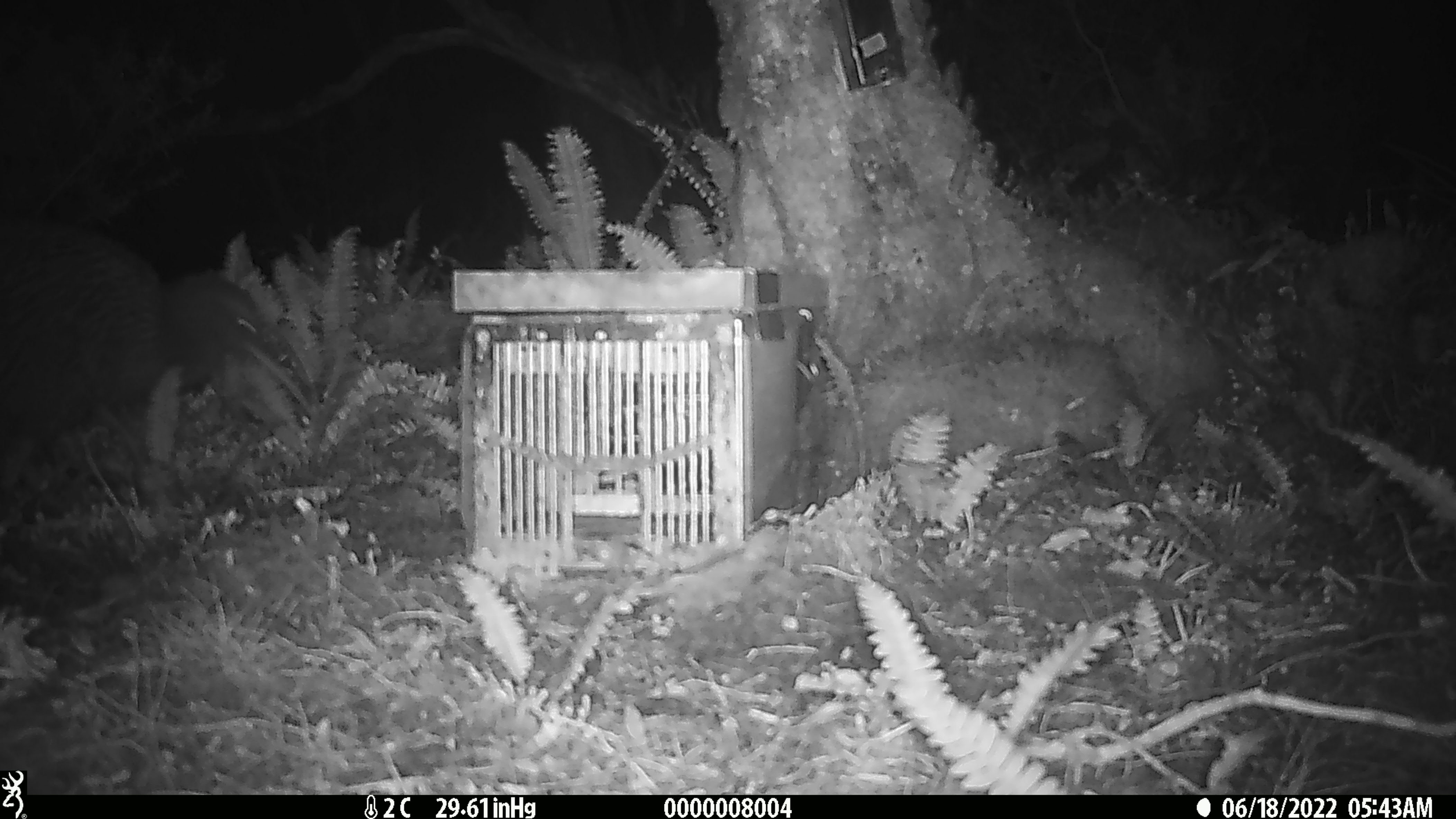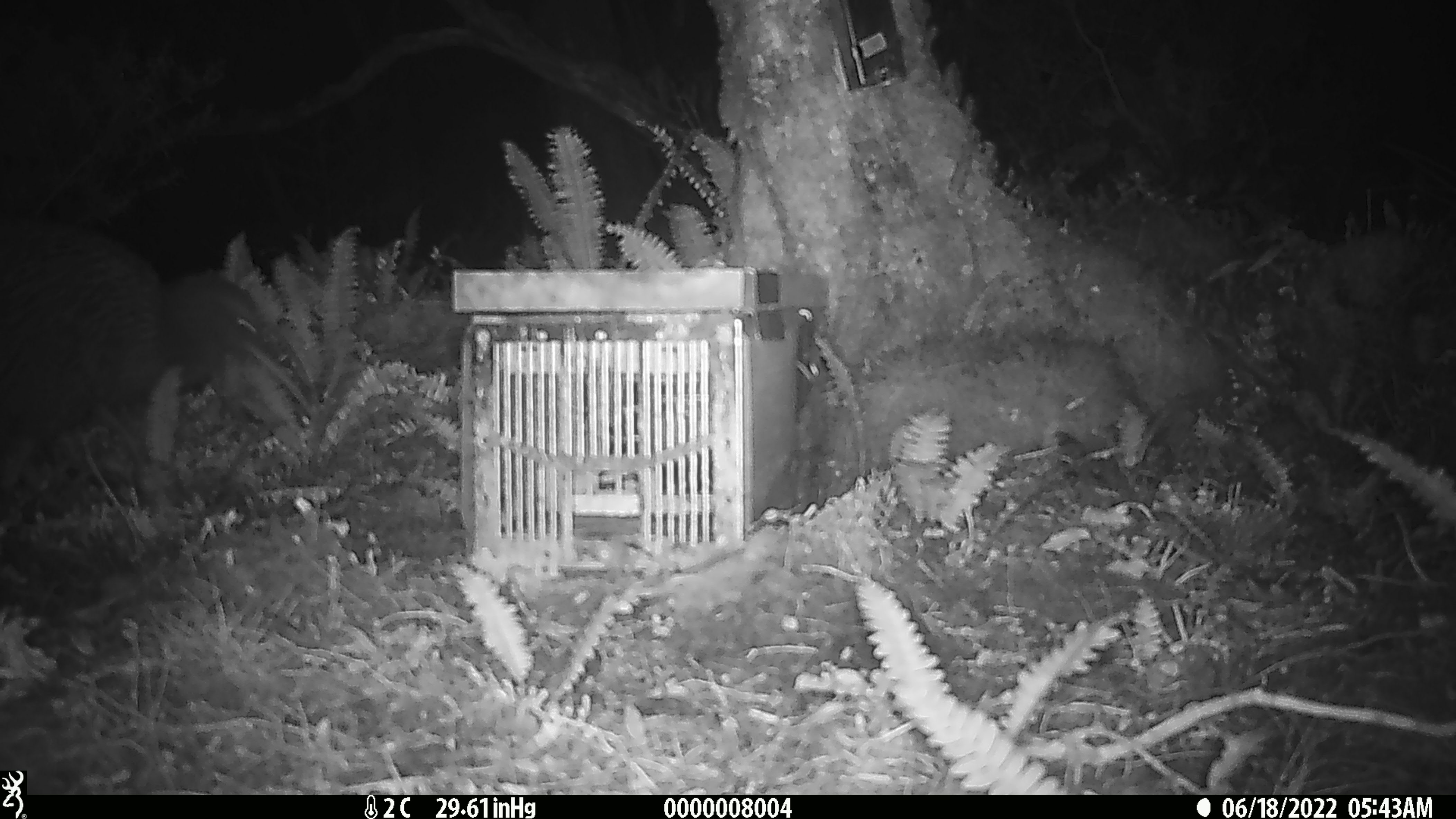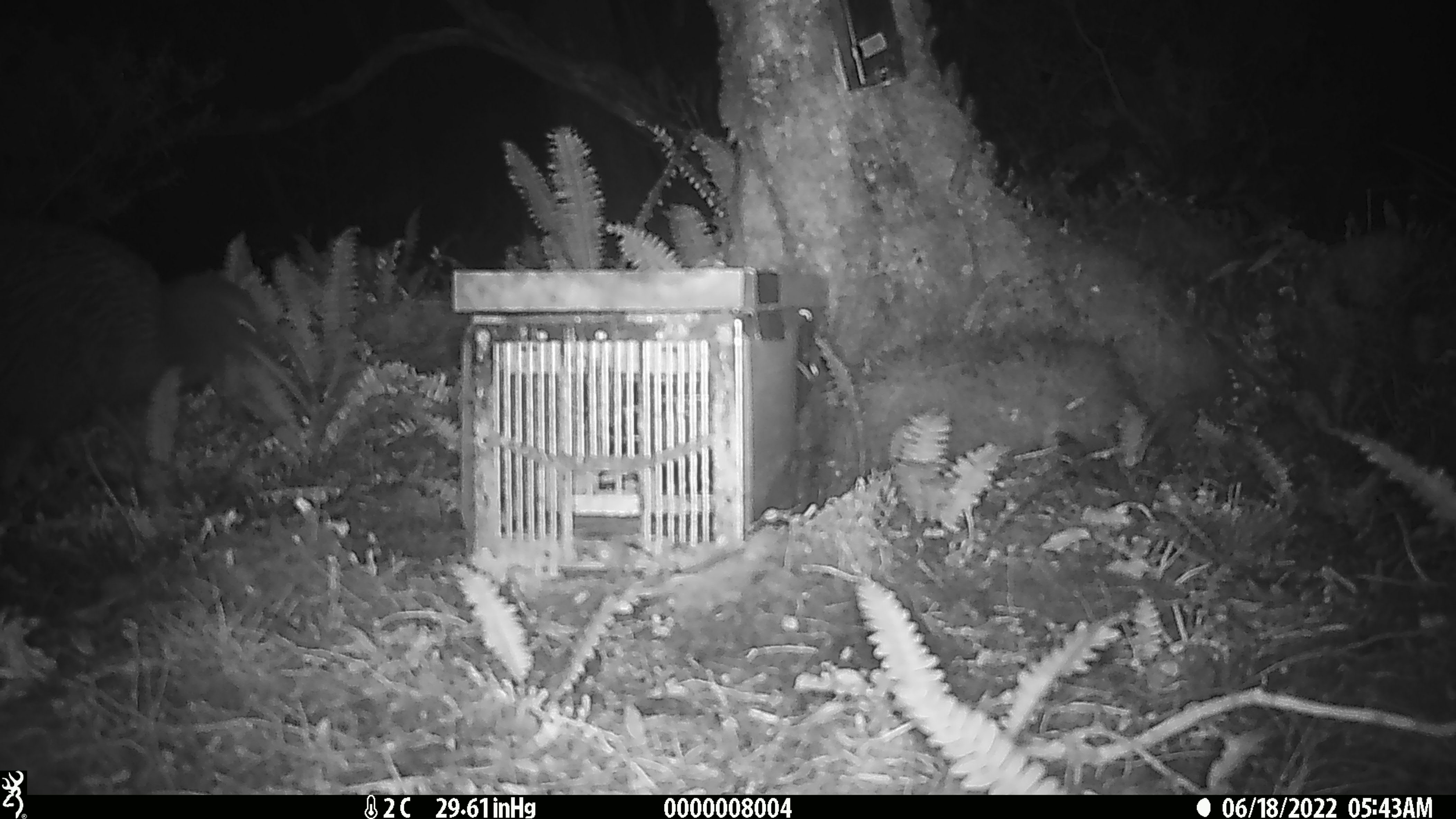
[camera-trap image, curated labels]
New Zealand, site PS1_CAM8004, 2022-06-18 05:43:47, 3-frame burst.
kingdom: Animalia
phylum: Chordata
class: Aves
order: Apterygiformes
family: Apterygidae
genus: Apteryx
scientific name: Apteryx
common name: kiwi